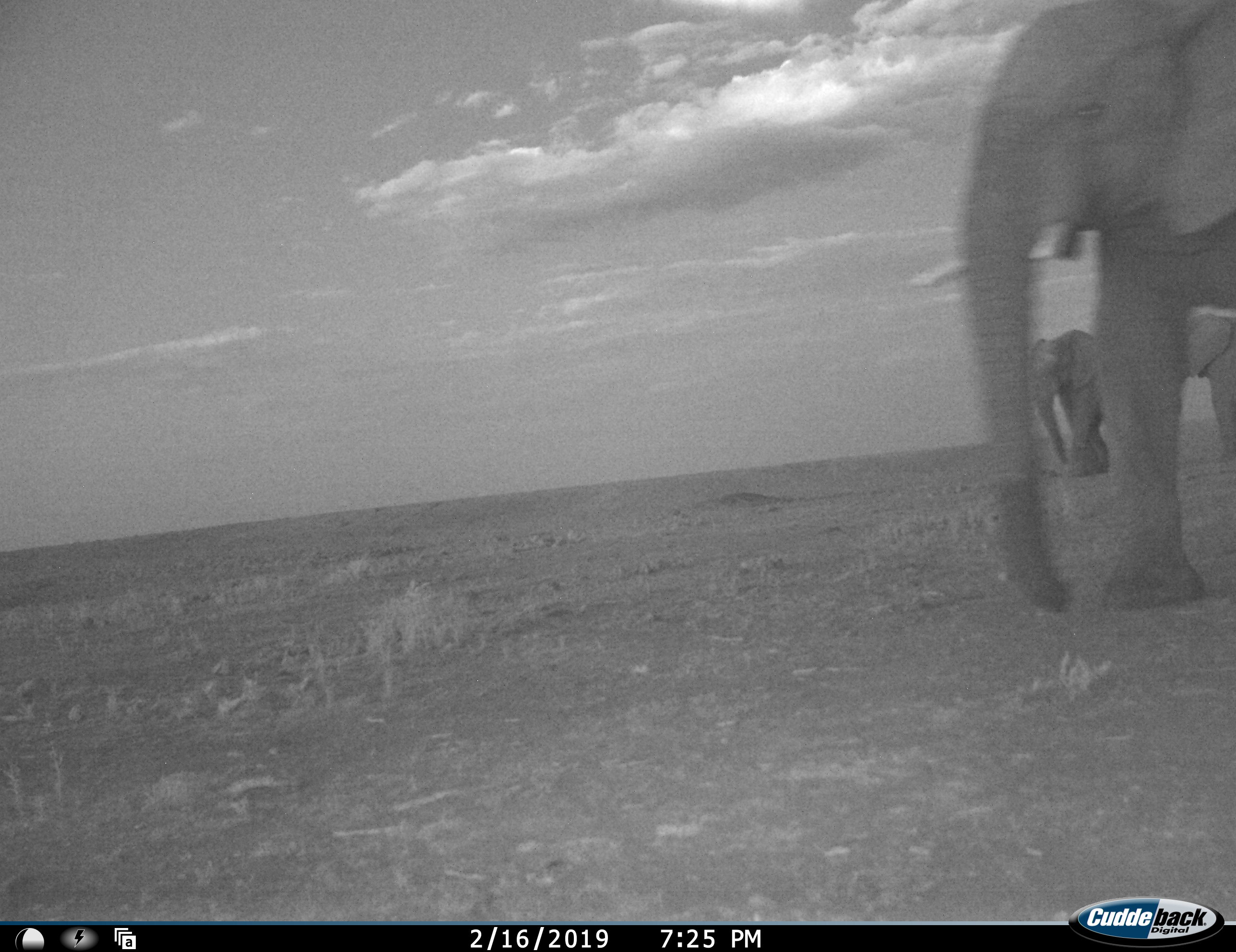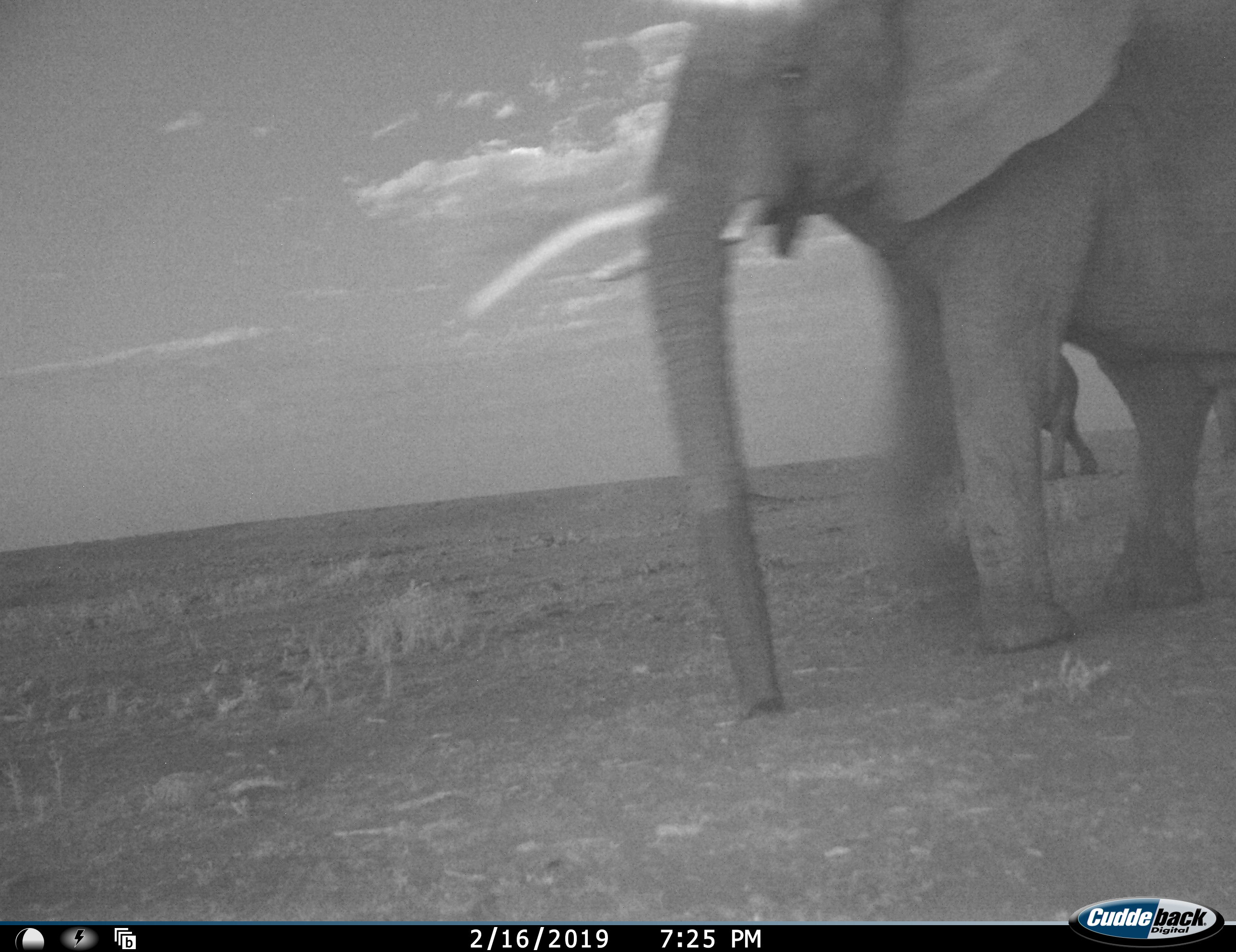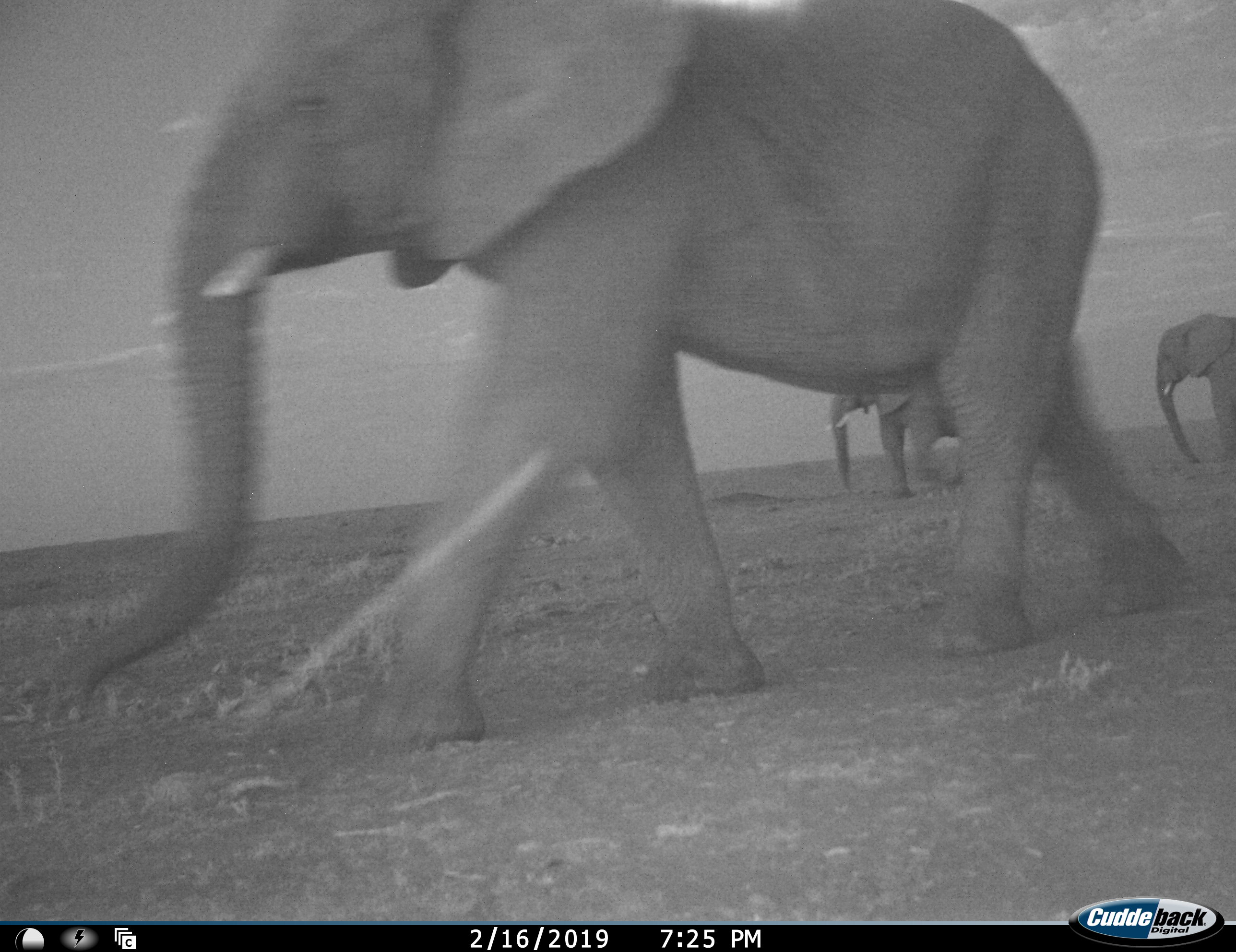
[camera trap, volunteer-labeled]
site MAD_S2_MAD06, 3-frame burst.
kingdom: Animalia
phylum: Chordata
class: Mammalia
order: Proboscidea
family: Elephantidae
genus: Loxodonta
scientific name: Loxodonta africana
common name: african bush elephant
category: elephant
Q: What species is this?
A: Elephant (african bush elephant) (Loxodonta africana).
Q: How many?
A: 3.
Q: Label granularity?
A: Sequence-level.